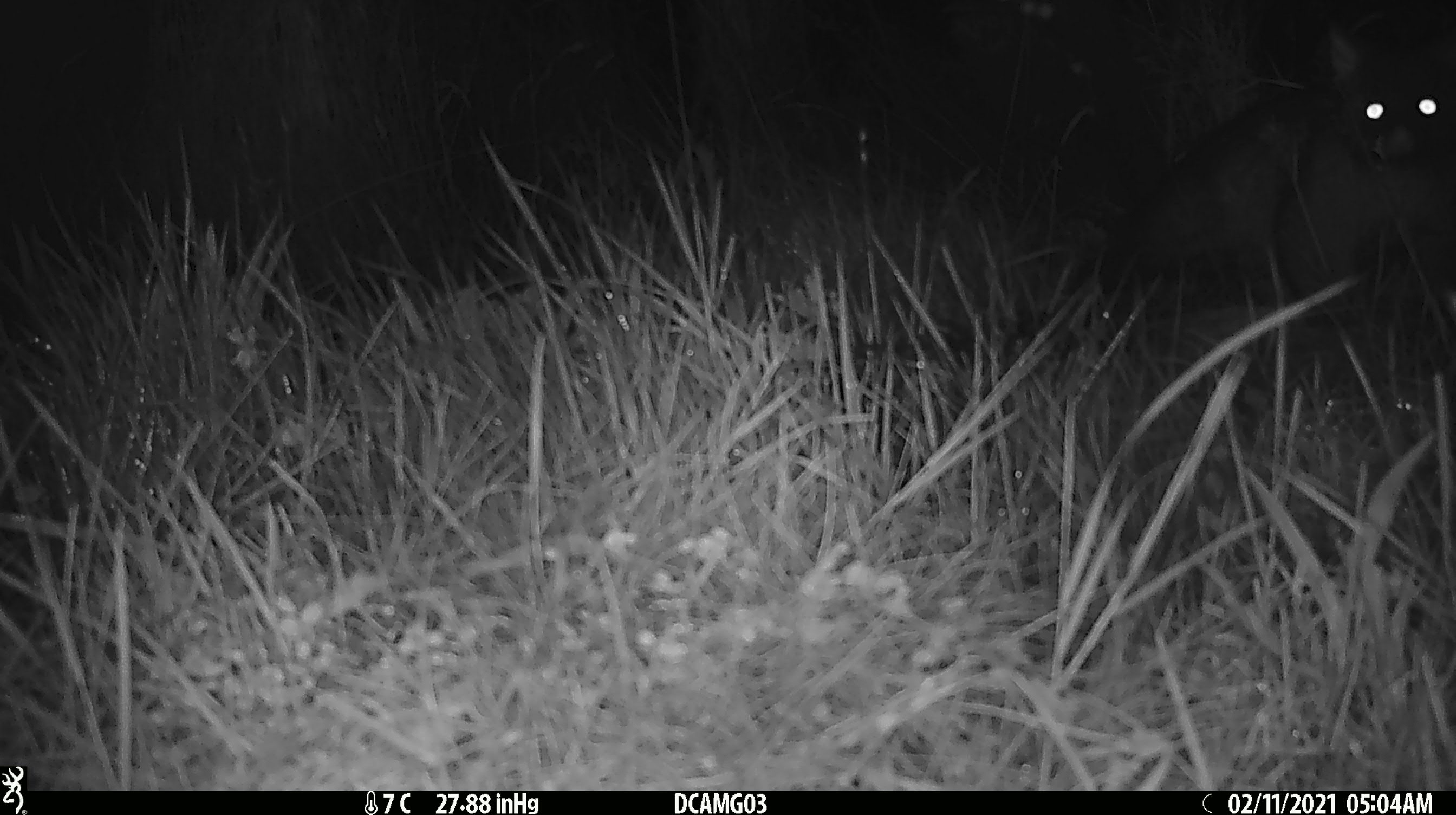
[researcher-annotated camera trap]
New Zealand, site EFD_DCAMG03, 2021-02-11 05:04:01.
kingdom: Animalia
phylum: Chordata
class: Mammalia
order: Diprotodontia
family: Phalangeridae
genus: Trichosurus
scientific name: Trichosurus vulpecula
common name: common brushtail possum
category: possum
Possum (common brushtail possum) (Trichosurus vulpecula).